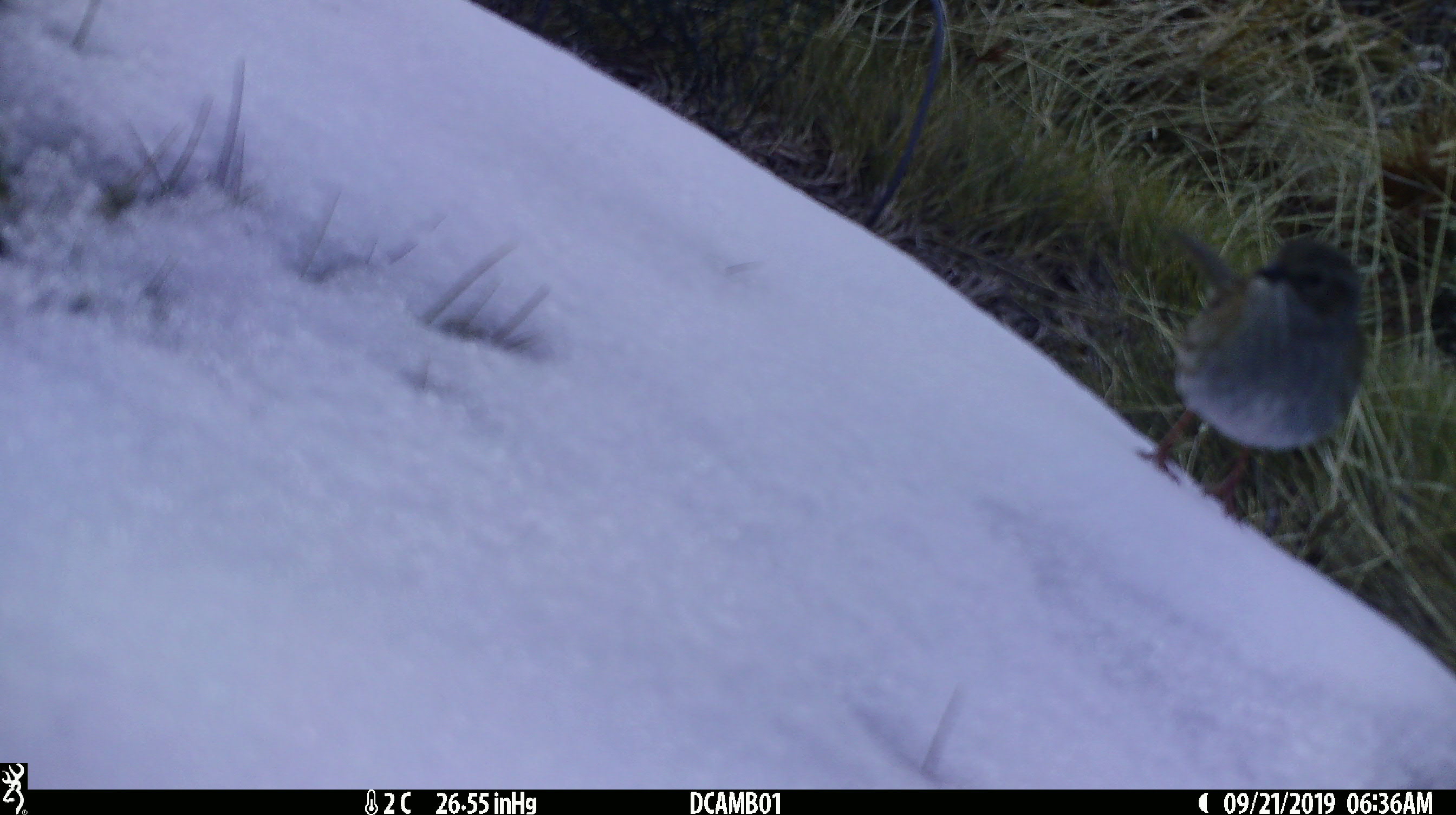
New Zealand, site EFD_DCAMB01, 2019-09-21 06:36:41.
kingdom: Animalia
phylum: Chordata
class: Aves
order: Passeriformes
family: Prunellidae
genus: Prunella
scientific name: Prunella modularis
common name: dunnock